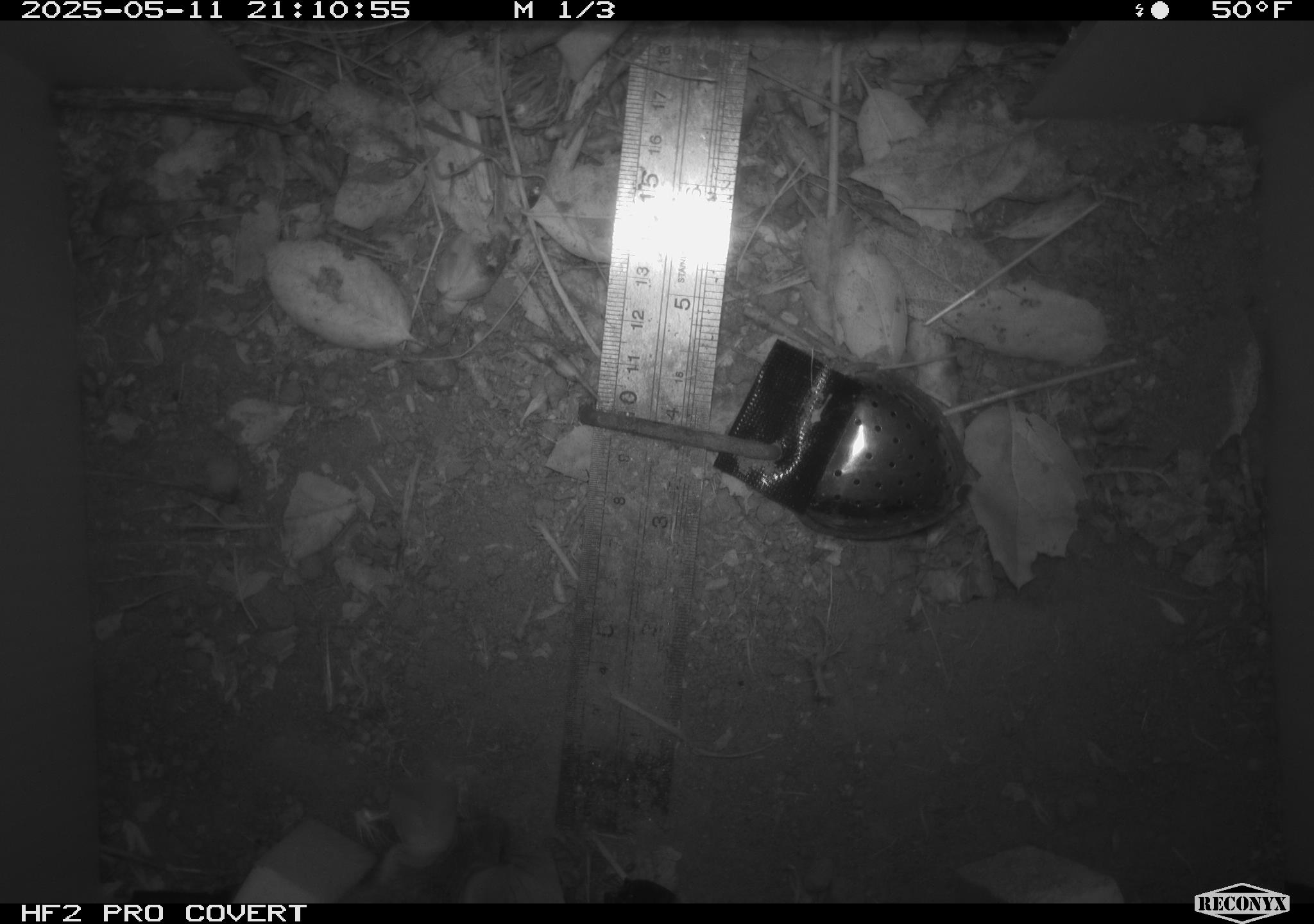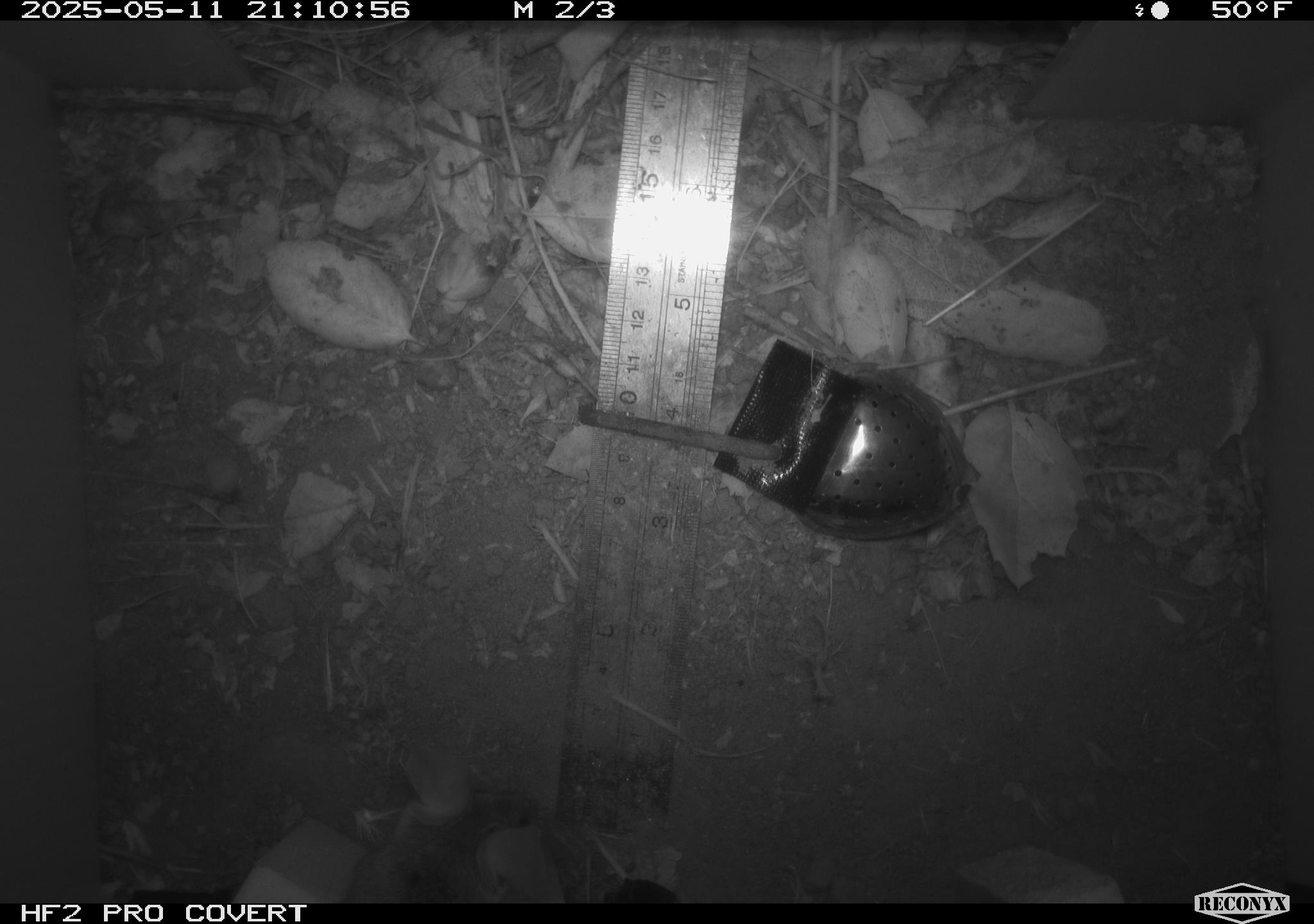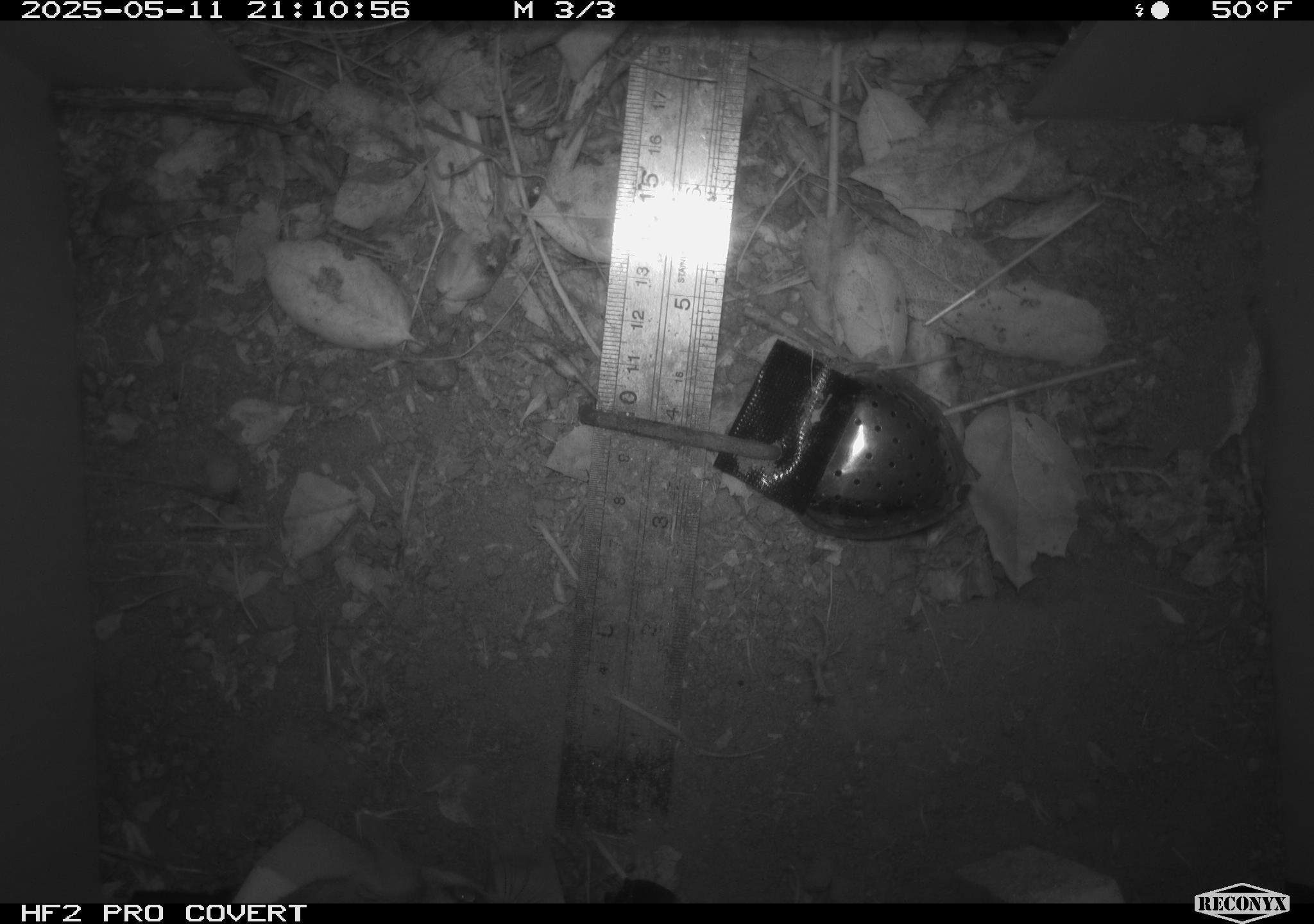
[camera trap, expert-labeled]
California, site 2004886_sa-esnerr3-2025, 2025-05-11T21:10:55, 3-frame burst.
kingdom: Animalia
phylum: Chordata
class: Mammalia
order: Rodentia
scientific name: Rodentia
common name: rodent